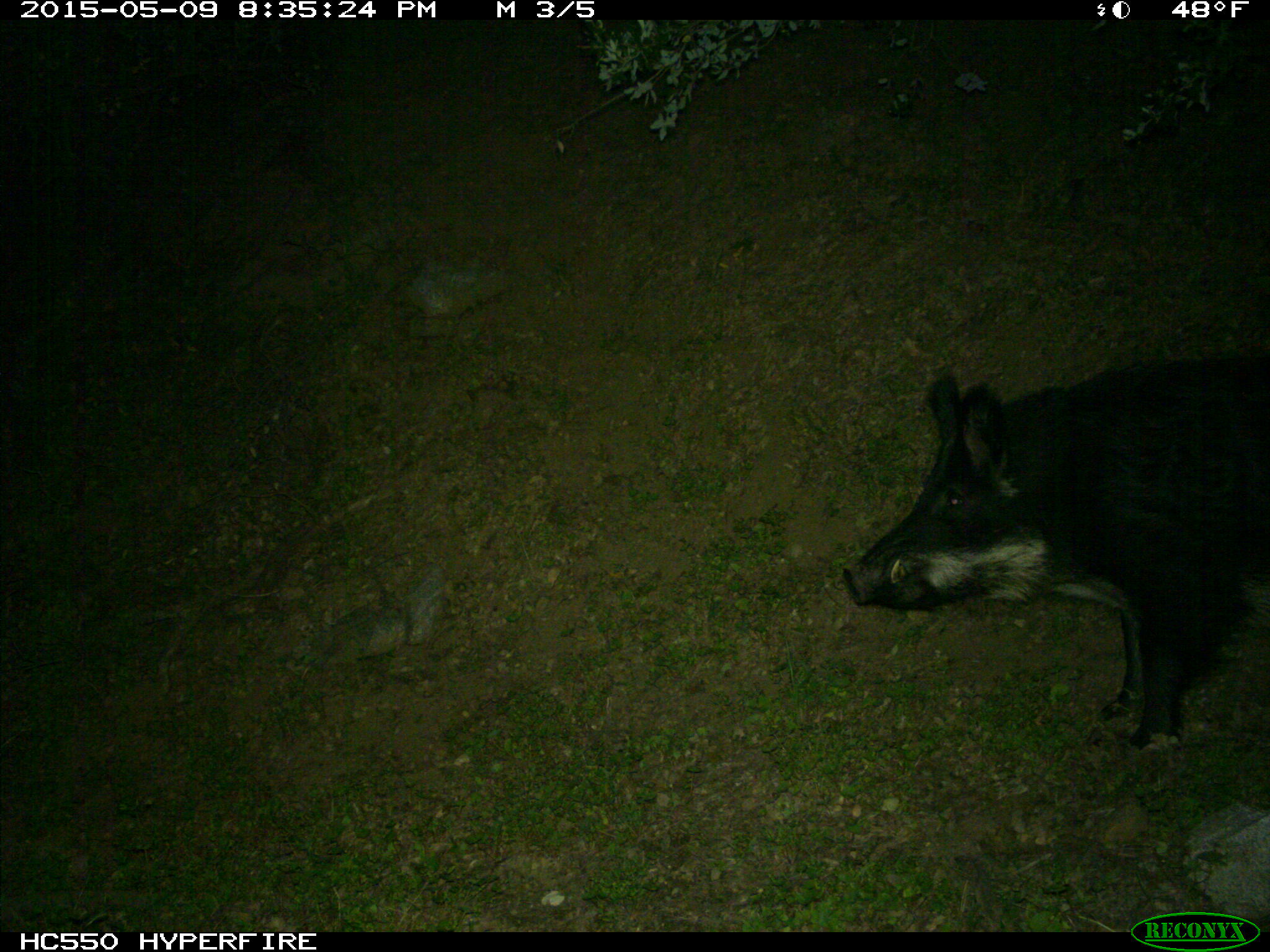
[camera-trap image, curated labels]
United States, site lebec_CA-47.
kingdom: Animalia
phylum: Chordata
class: Mammalia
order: Artiodactyla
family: Suidae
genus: Sus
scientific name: Sus scrofa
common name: wild boar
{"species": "Sus scrofa (wild boar)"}